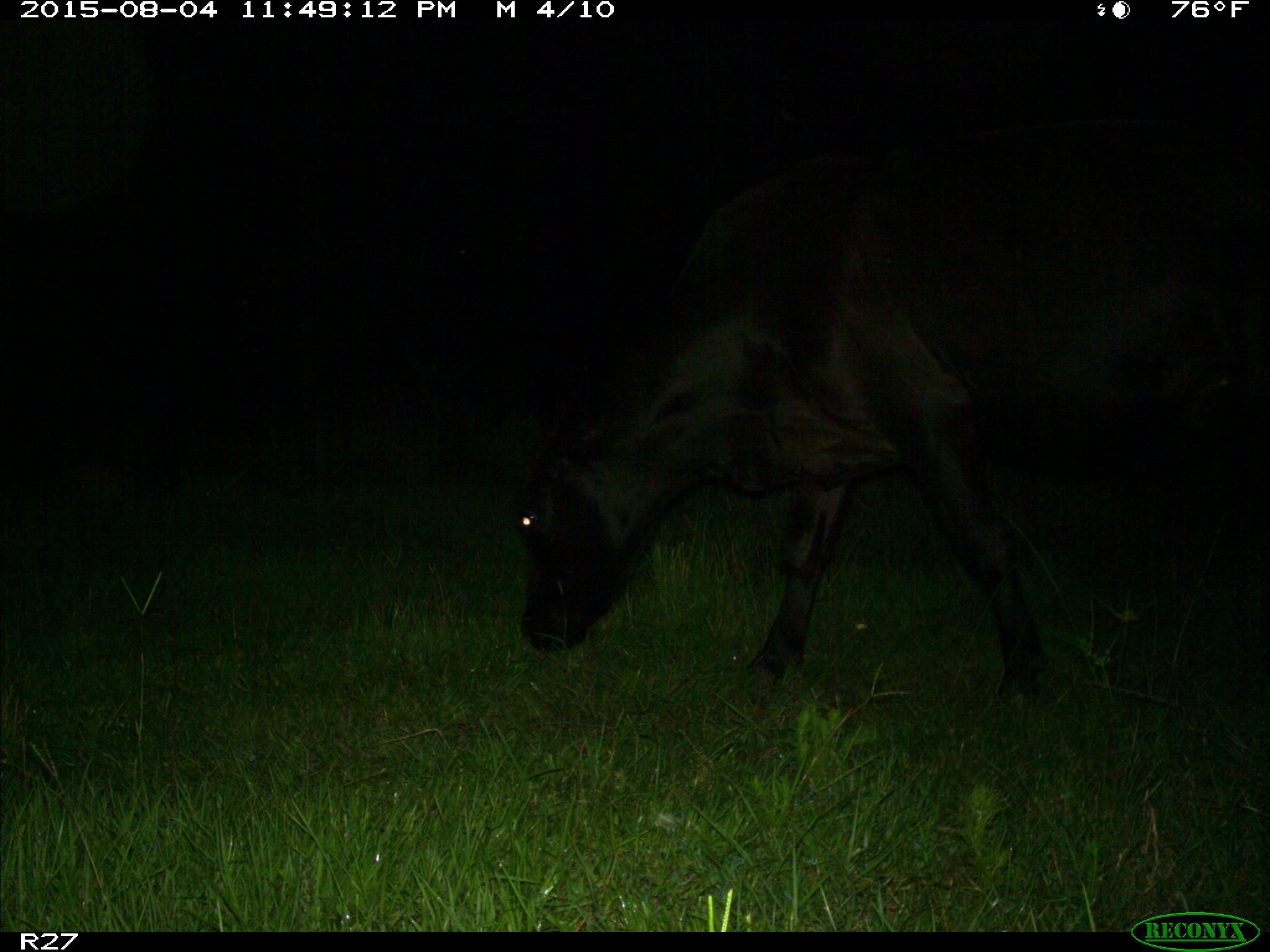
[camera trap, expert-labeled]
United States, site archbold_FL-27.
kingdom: Animalia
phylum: Chordata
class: Mammalia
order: Artiodactyla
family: Bovidae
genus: Bos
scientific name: Bos taurus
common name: domestic cow